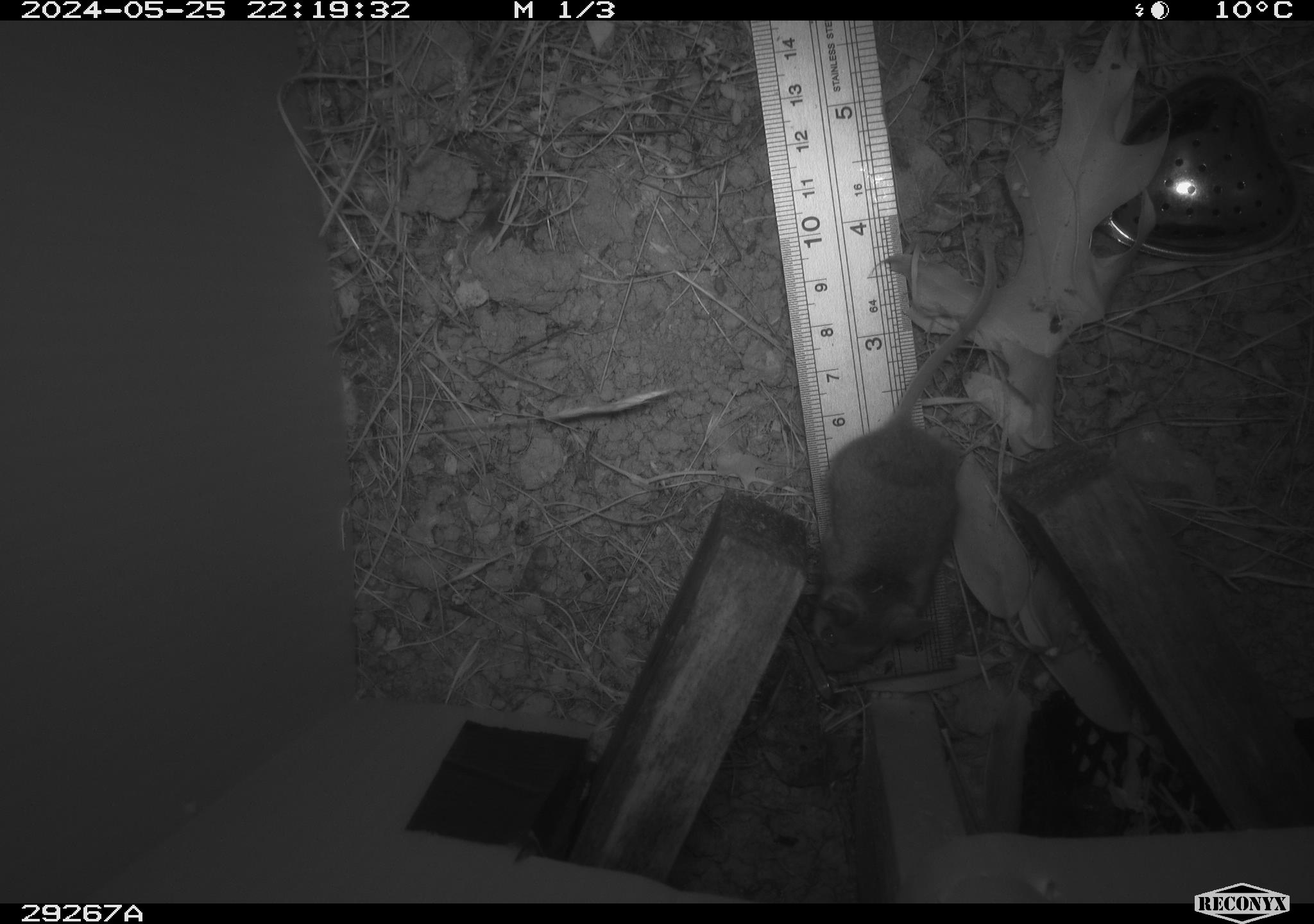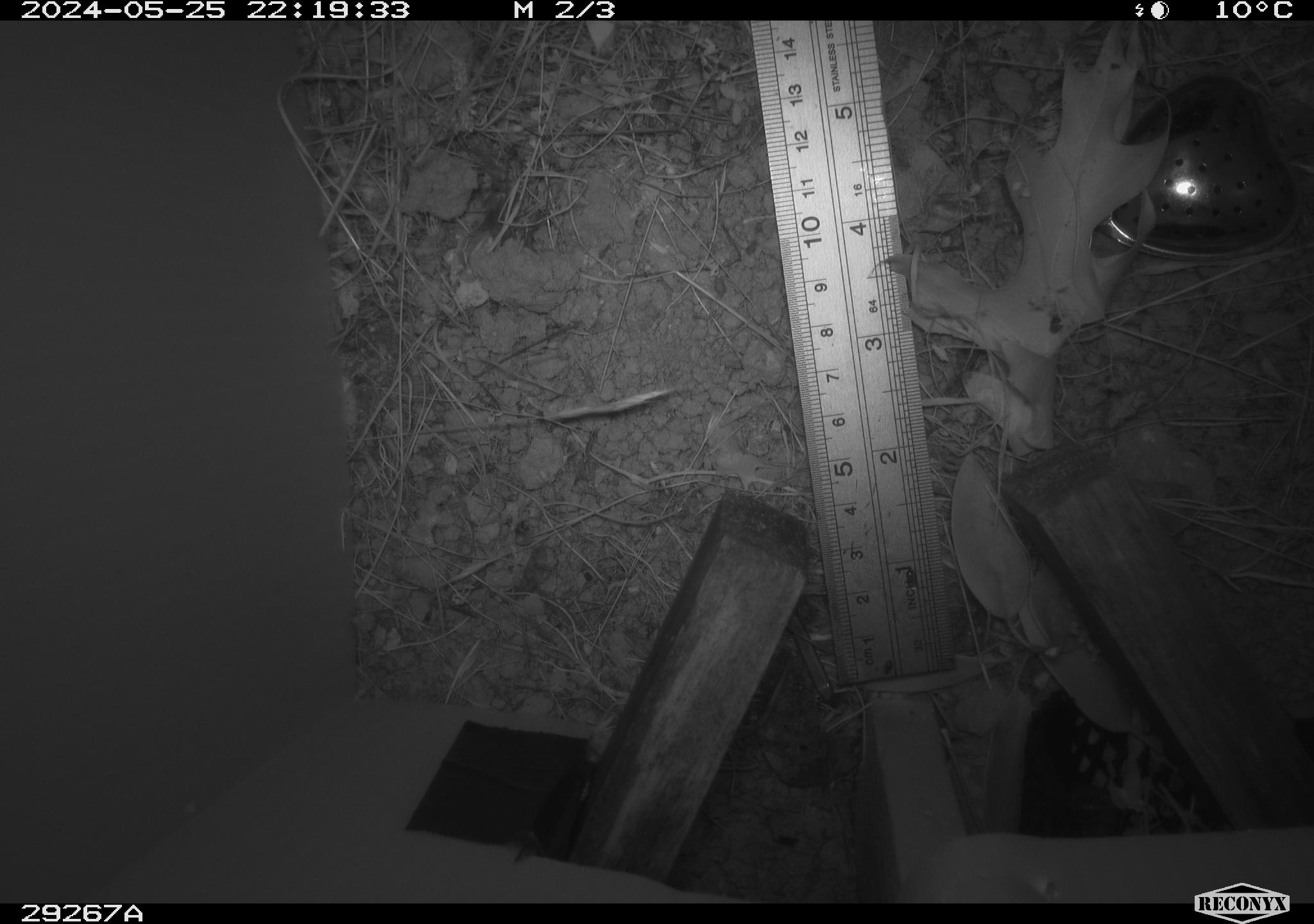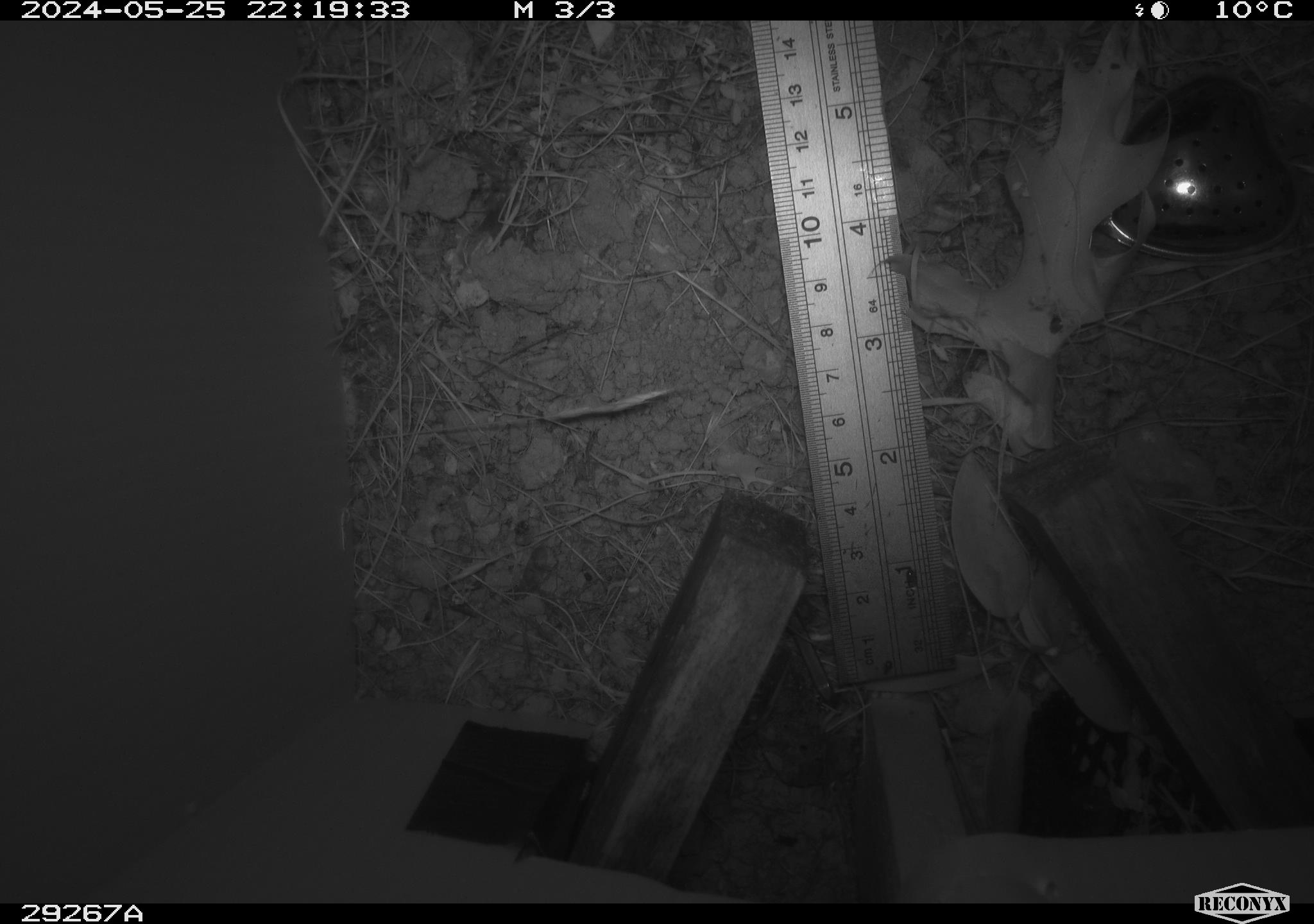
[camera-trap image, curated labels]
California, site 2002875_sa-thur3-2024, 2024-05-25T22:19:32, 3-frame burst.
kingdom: Animalia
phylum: Chordata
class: Mammalia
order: Rodentia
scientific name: Rodentia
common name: mouse species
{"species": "mouse species (Rodentia)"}